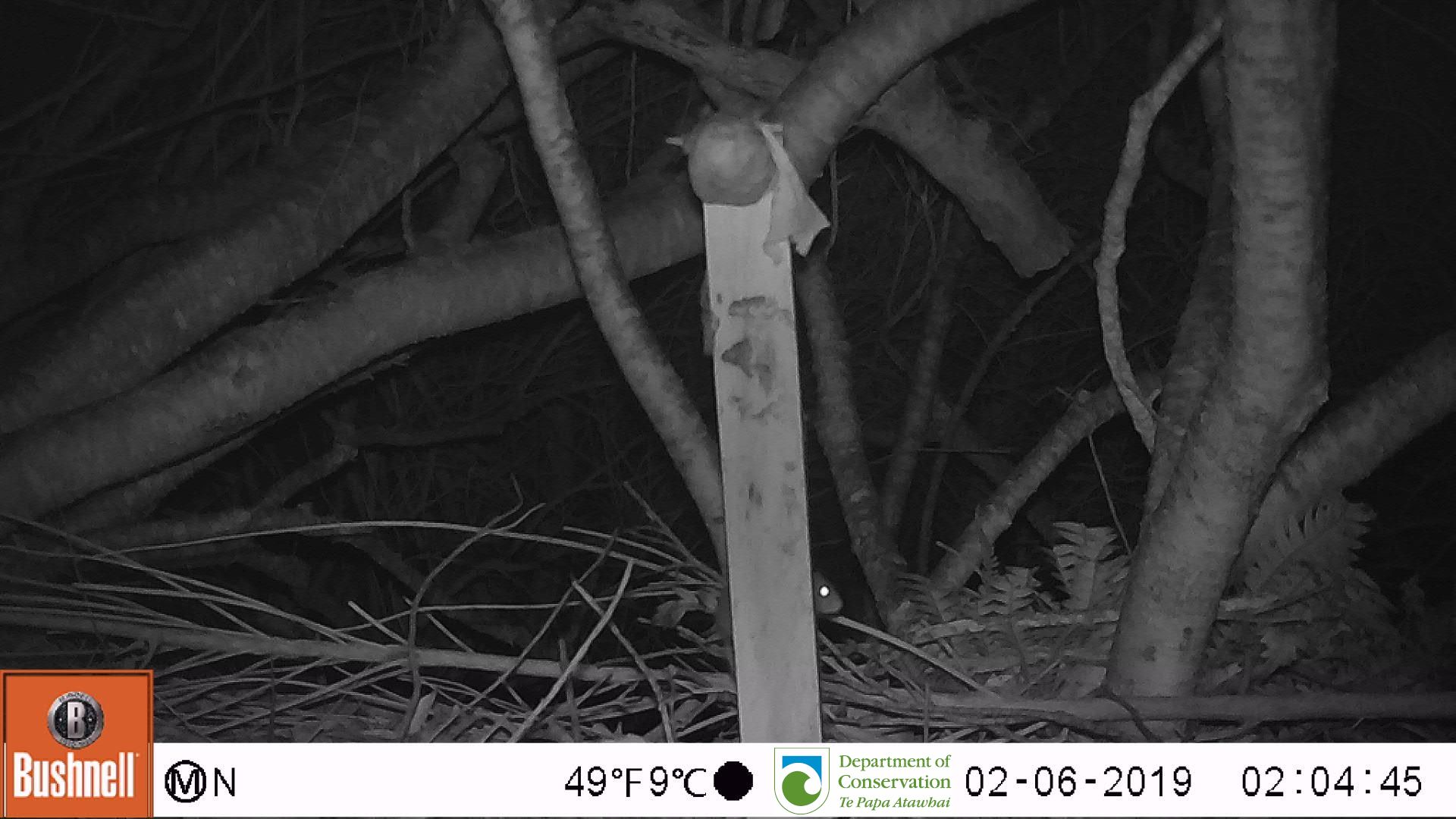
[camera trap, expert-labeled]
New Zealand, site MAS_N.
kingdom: Animalia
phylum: Chordata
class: Mammalia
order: Rodentia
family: Muridae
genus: Mus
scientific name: Mus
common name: mouse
Mouse (Mus).